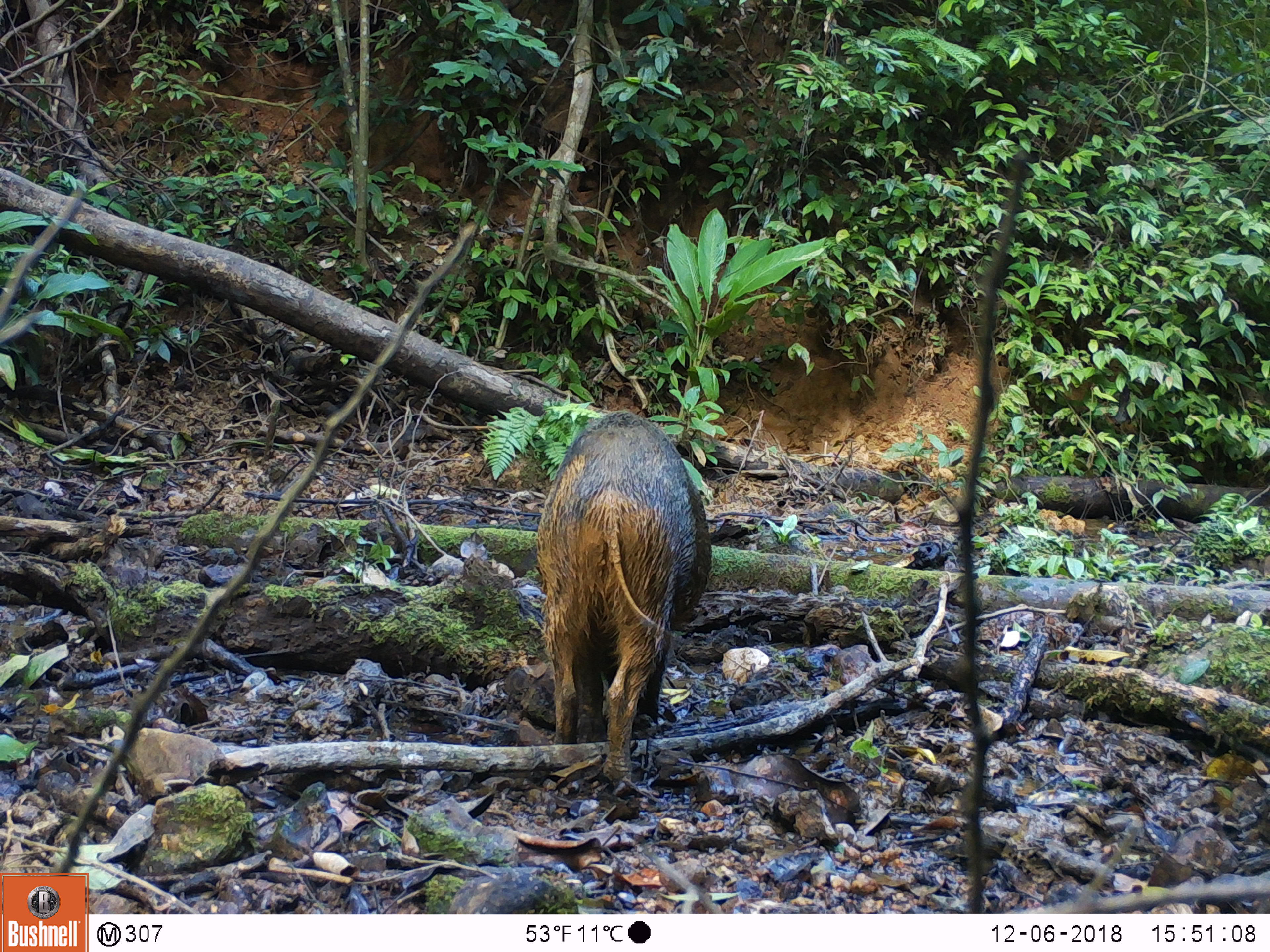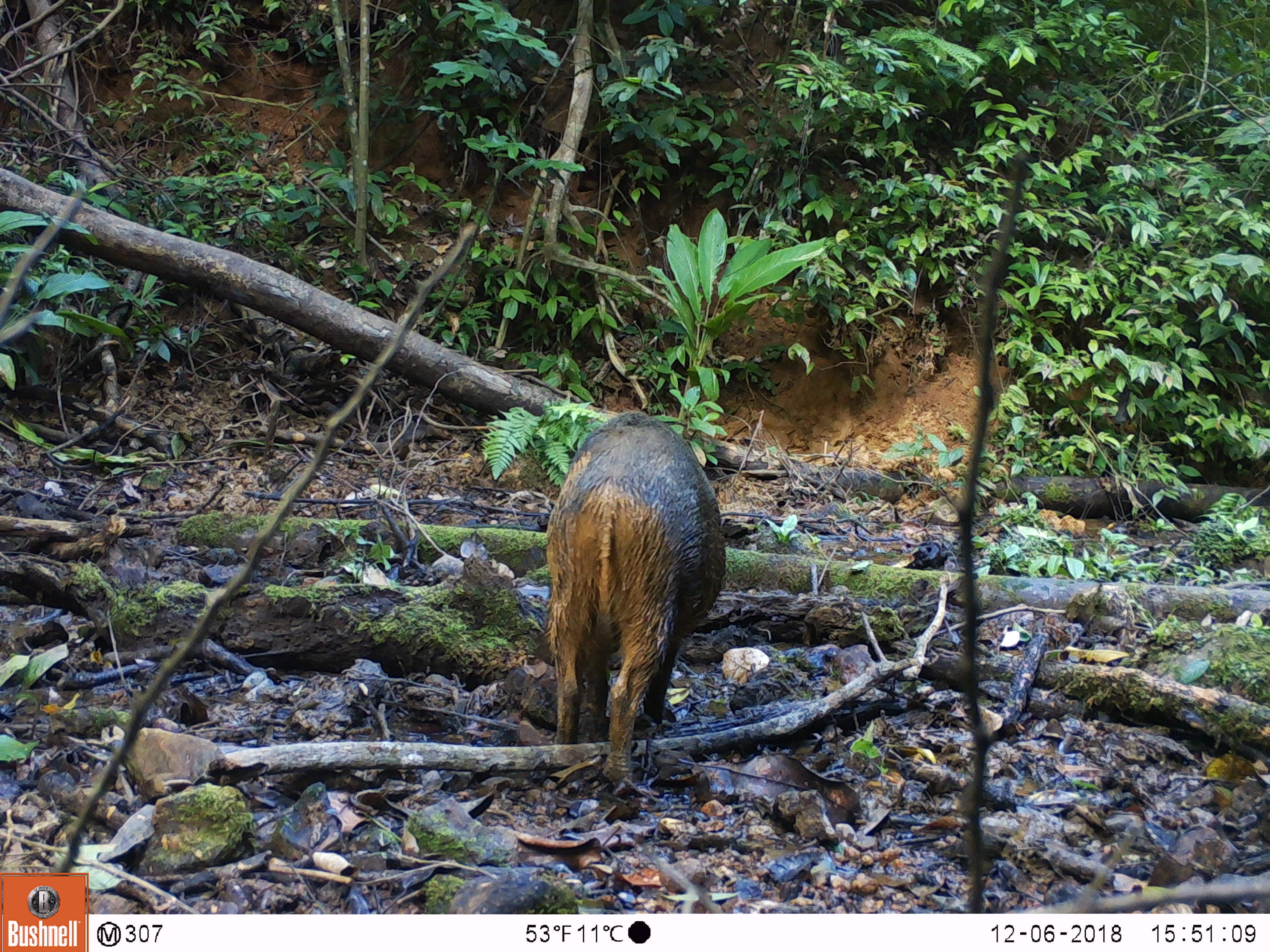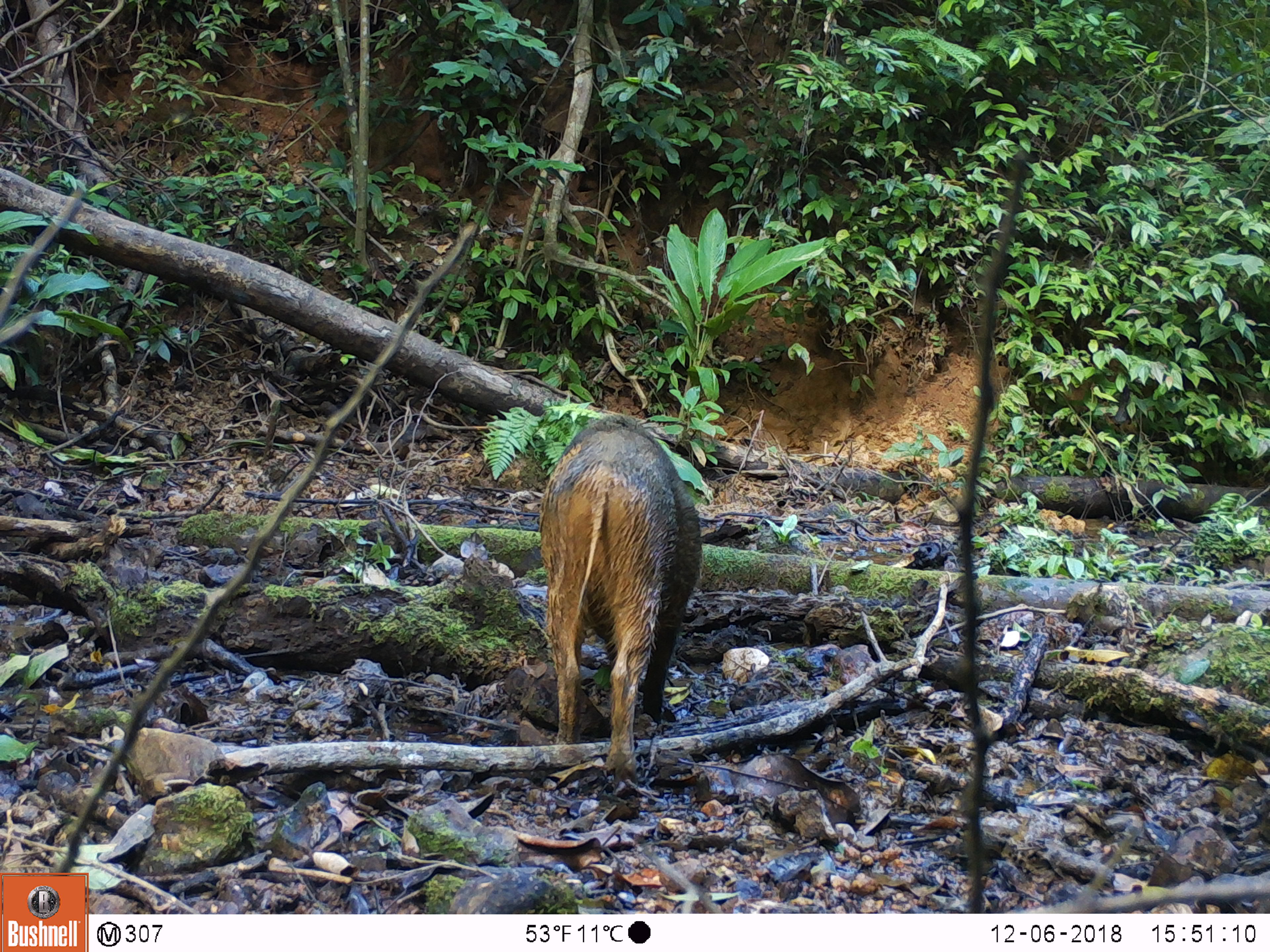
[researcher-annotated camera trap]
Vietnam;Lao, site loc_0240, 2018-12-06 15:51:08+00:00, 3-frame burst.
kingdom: Animalia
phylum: Chordata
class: Mammalia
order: Artiodactyla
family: Suidae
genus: Sus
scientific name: Sus scrofa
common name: eurasian wild pig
Eurasian wild pig (Sus scrofa). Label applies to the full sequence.